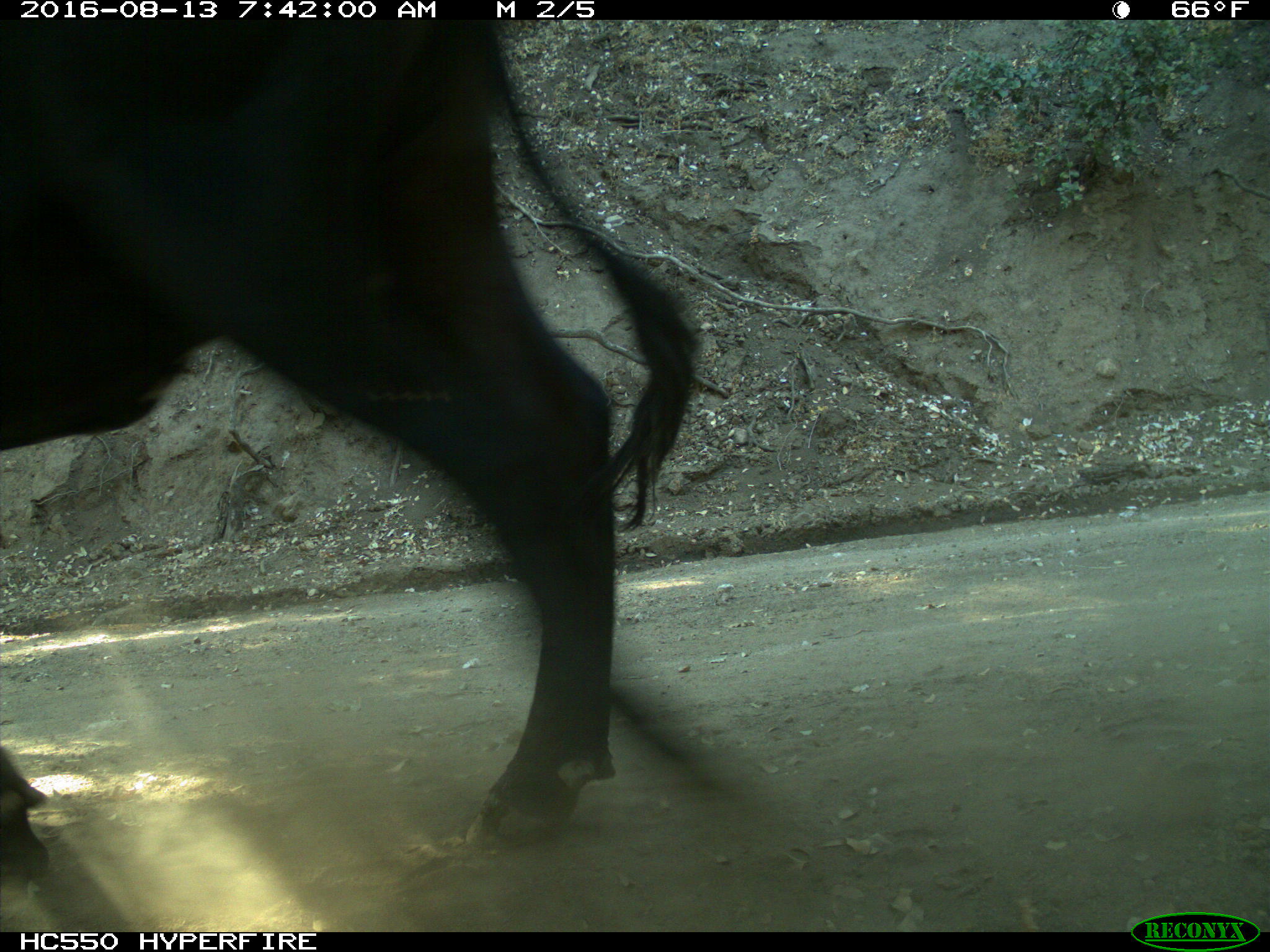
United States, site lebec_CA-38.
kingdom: Animalia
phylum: Chordata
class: Mammalia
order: Artiodactyla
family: Bovidae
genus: Bos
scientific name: Bos taurus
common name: domestic cow